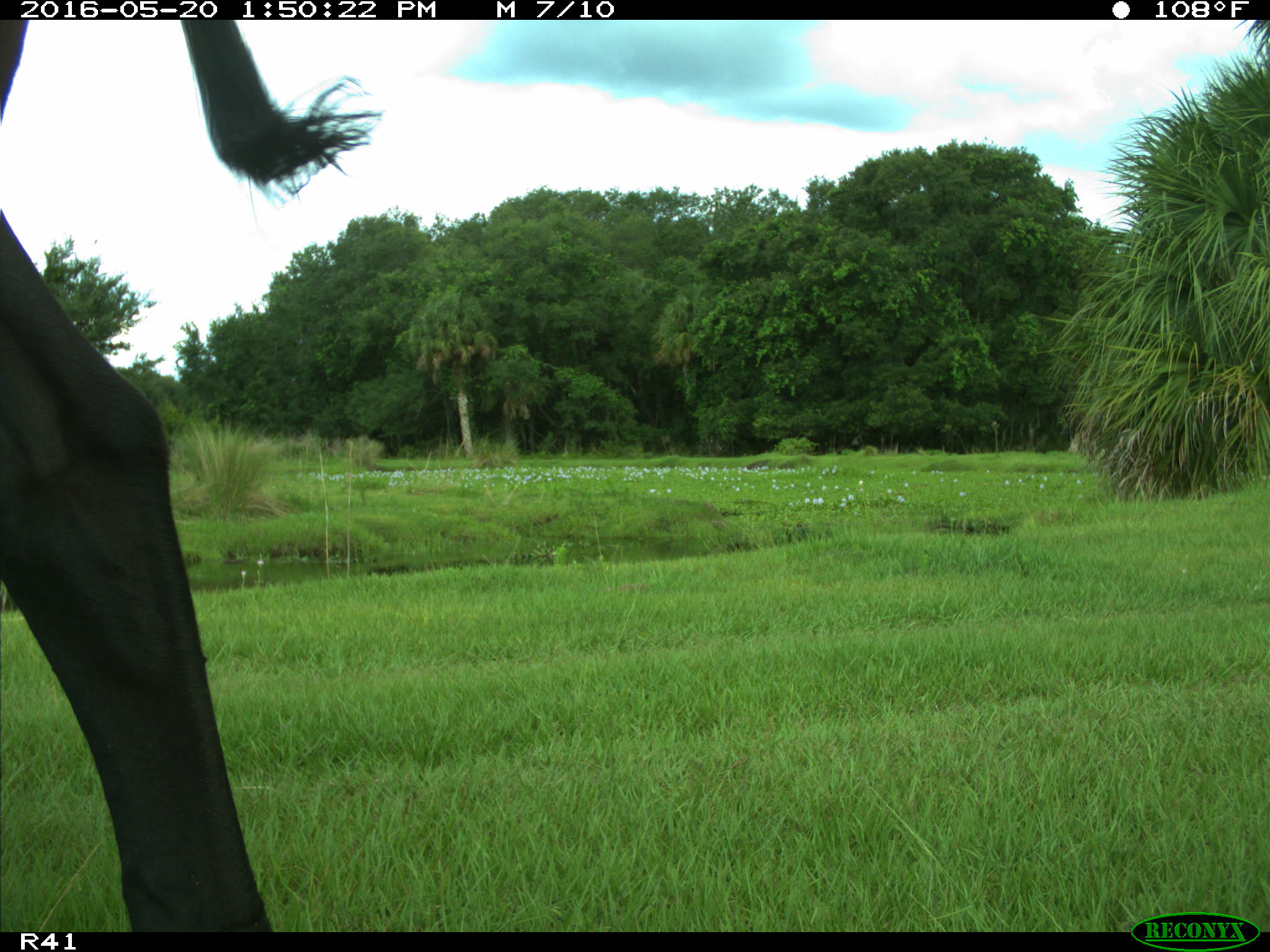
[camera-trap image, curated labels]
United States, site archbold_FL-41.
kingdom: Animalia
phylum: Chordata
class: Mammalia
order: Artiodactyla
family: Bovidae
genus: Bos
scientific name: Bos taurus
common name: domestic cow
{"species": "Bos taurus (domestic cow)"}